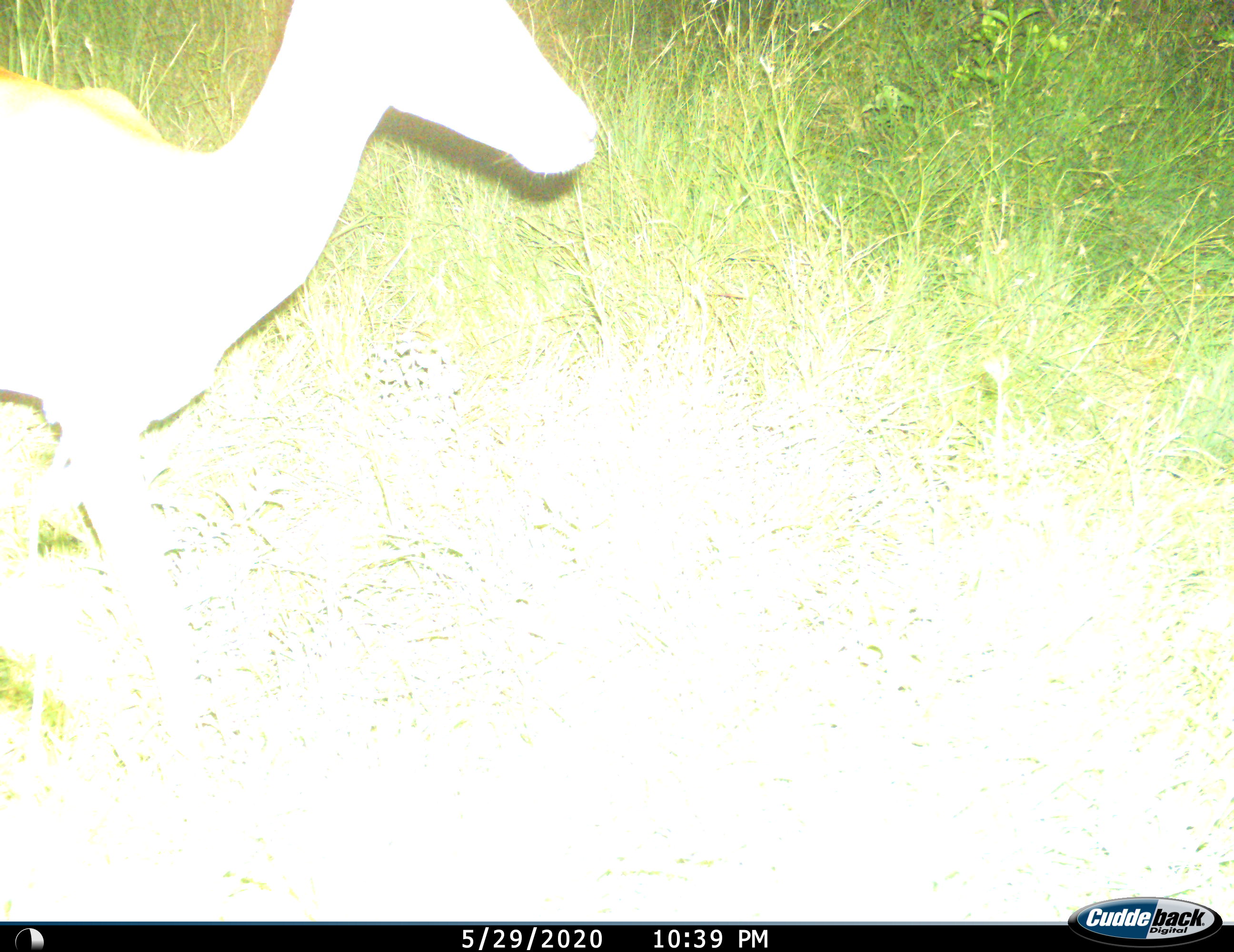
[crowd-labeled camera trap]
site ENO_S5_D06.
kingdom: Animalia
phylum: Chordata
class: Mammalia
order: Artiodactyla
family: Bovidae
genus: Aepyceros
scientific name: Aepyceros melampus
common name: impala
Impala (Aepyceros melampus), count 1. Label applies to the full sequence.